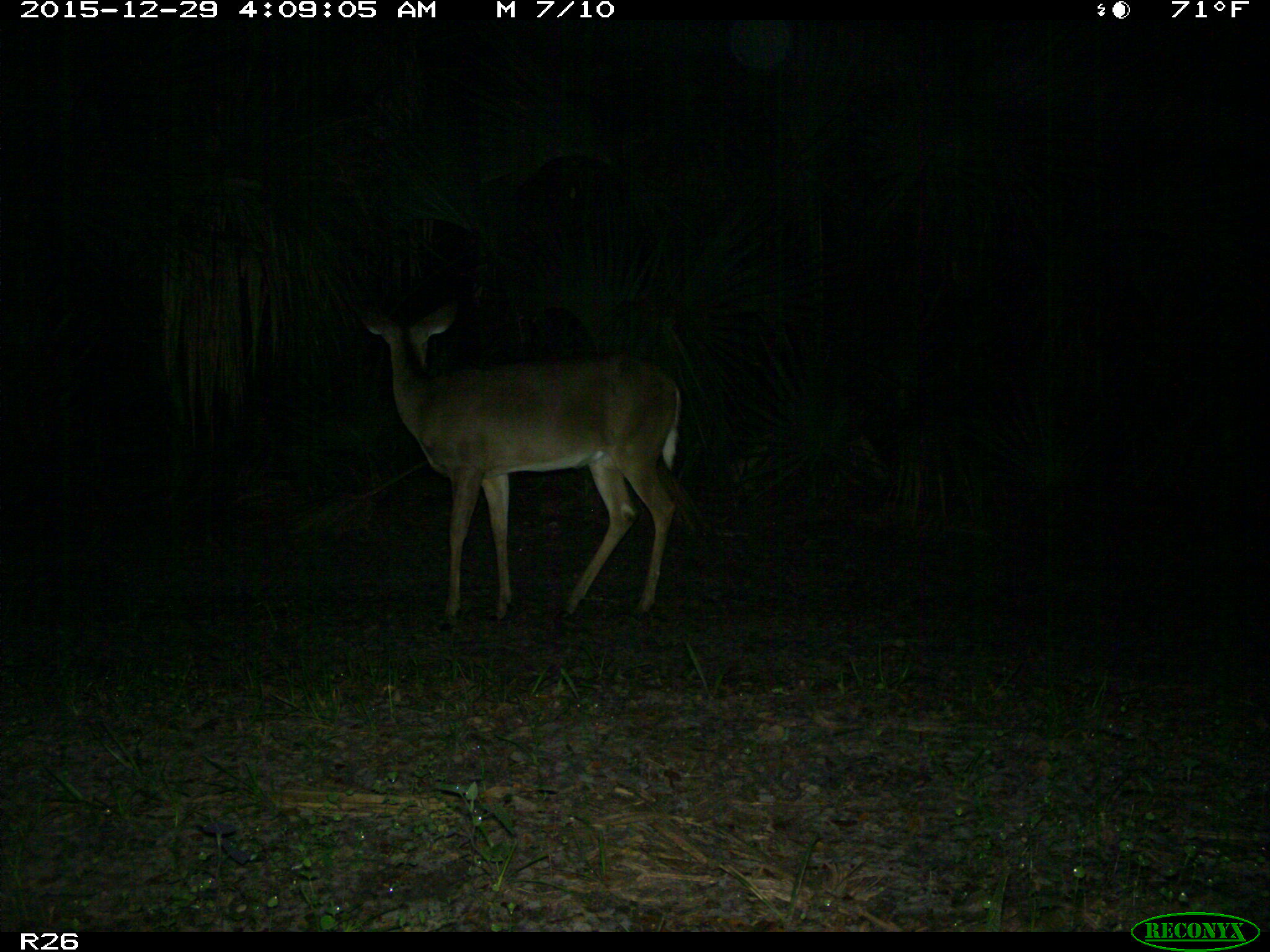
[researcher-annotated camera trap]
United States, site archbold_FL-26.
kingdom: Animalia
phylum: Chordata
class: Mammalia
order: Artiodactyla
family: Cervidae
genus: Odocoileus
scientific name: Odocoileus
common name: deer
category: unidentified deer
Unidentified deer (deer) (Odocoileus).